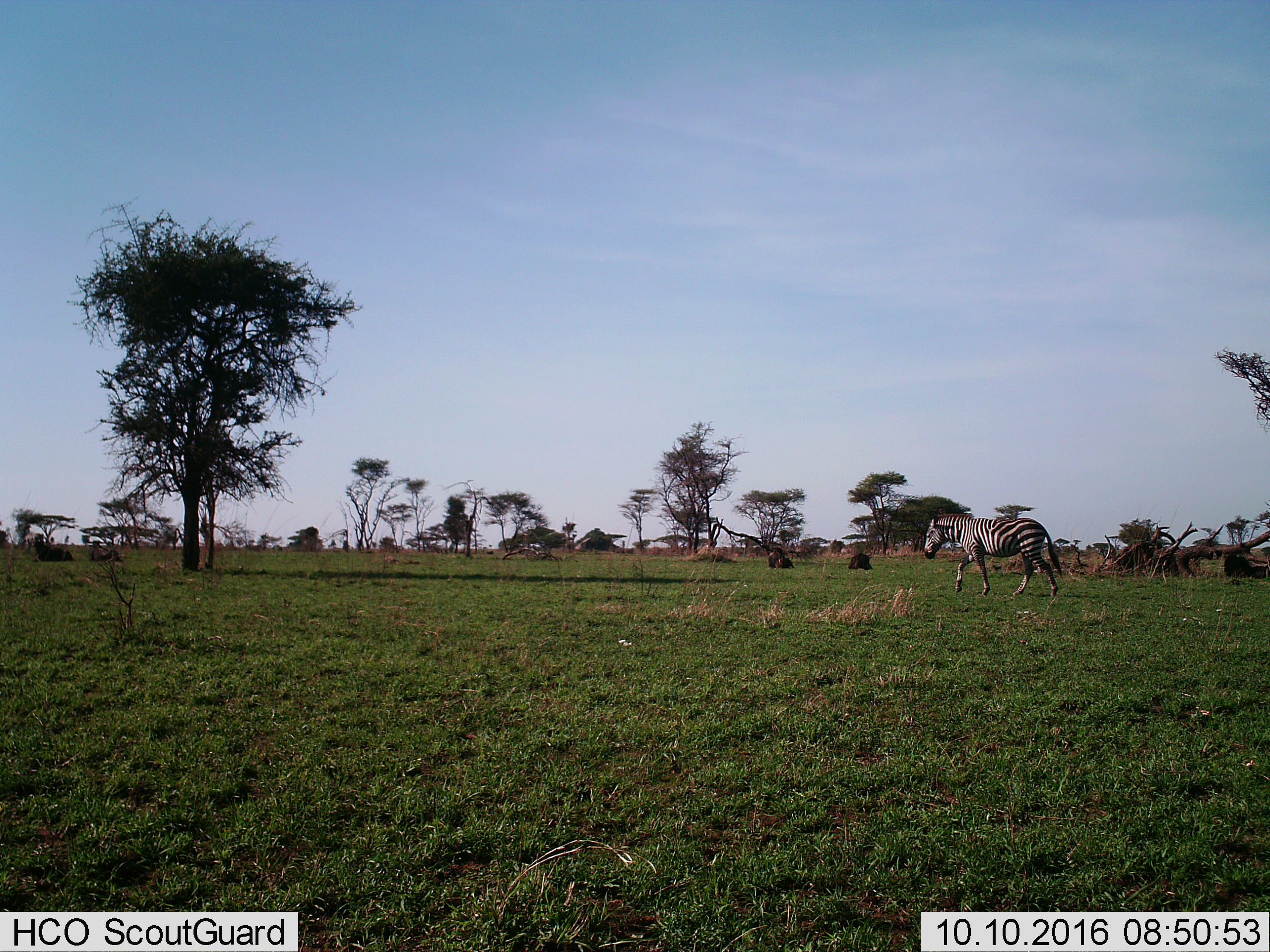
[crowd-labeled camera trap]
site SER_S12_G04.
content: unidentified animal